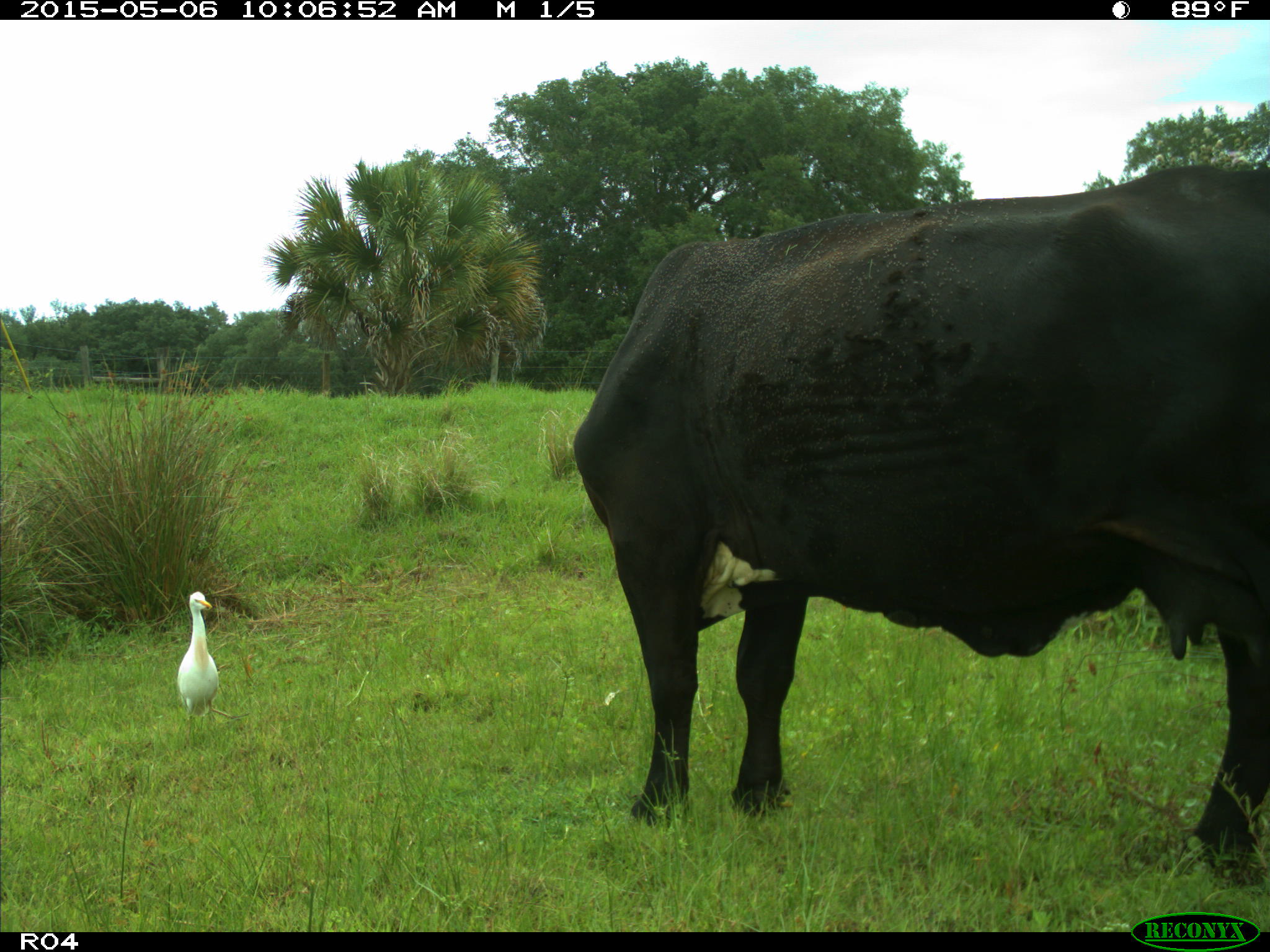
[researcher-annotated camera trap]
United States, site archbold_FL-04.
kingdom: Animalia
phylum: Chordata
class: Mammalia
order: Artiodactyla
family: Bovidae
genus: Bos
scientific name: Bos taurus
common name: domestic cow